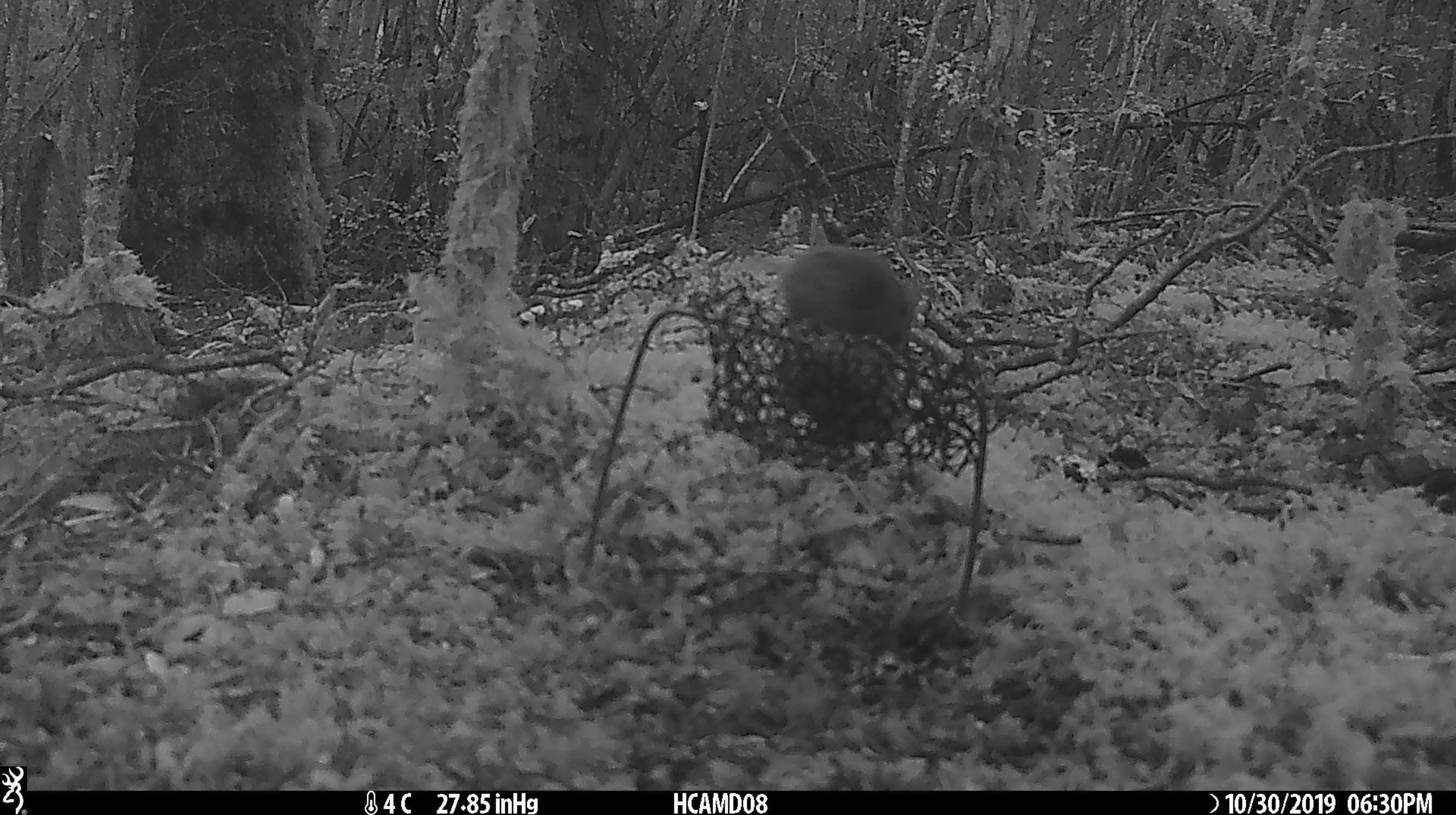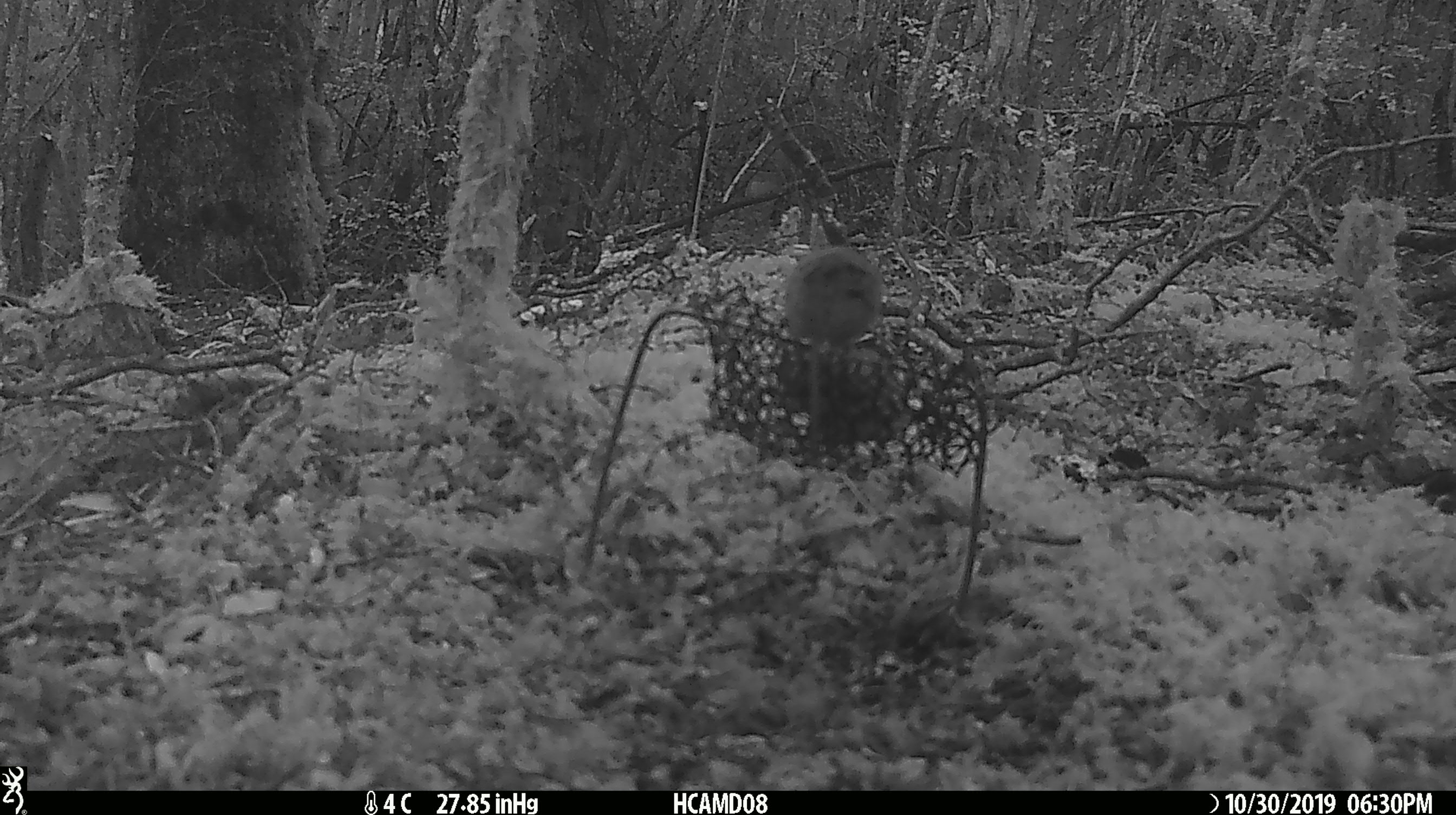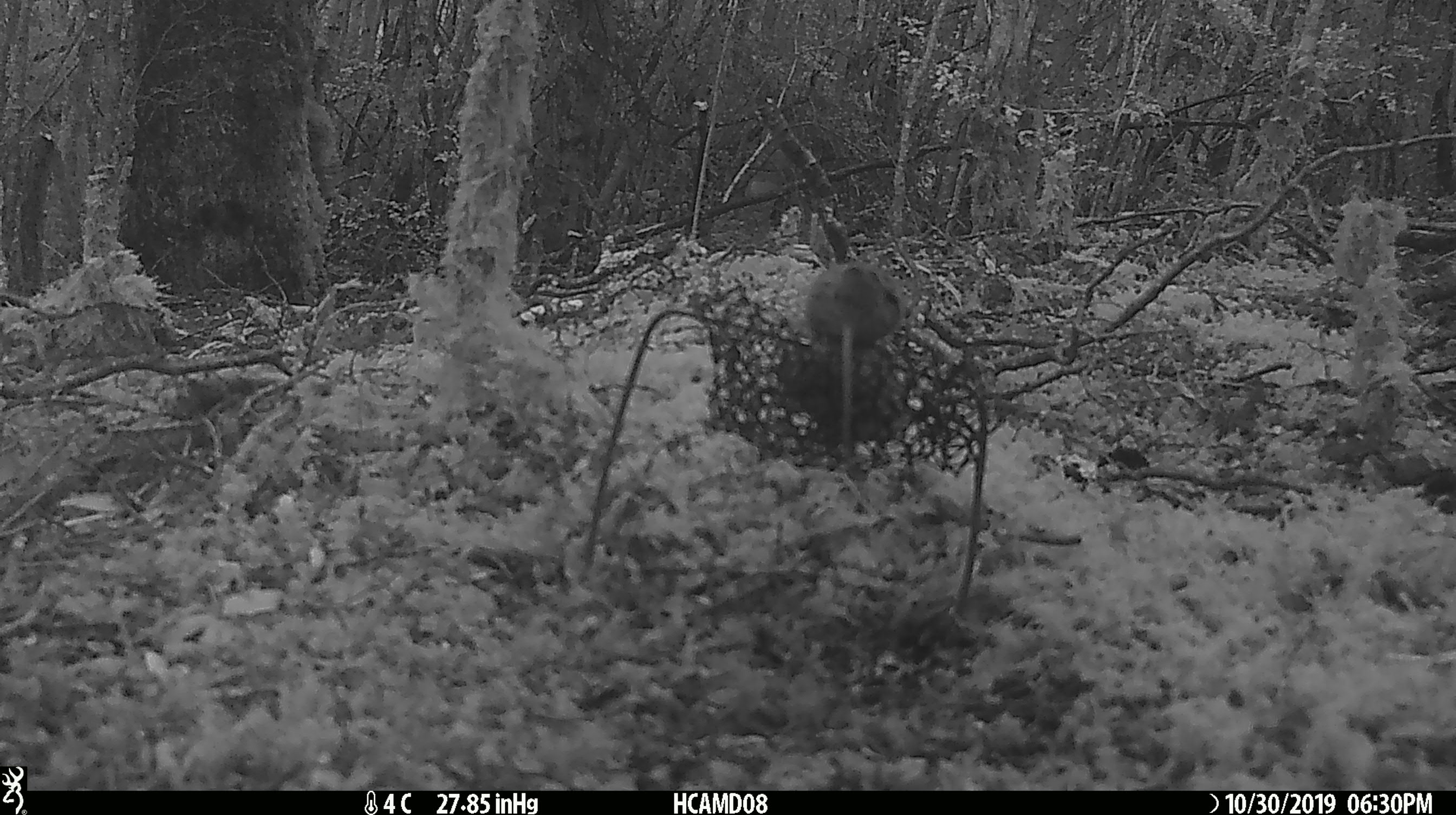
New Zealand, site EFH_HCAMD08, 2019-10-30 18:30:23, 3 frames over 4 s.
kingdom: Animalia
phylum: Chordata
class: Mammalia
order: Rodentia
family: Muridae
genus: Mus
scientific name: Mus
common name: mouse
Mouse (Mus).